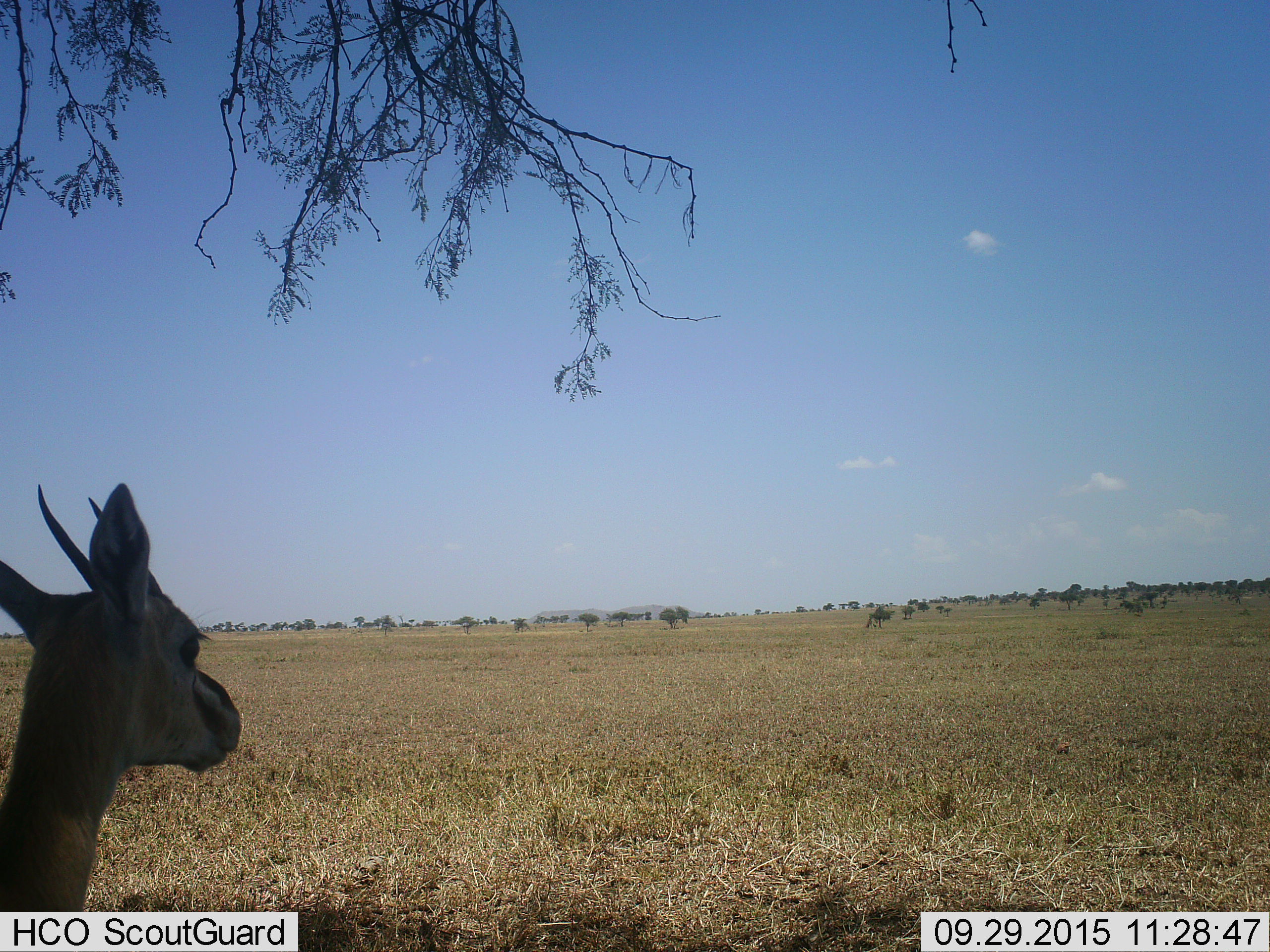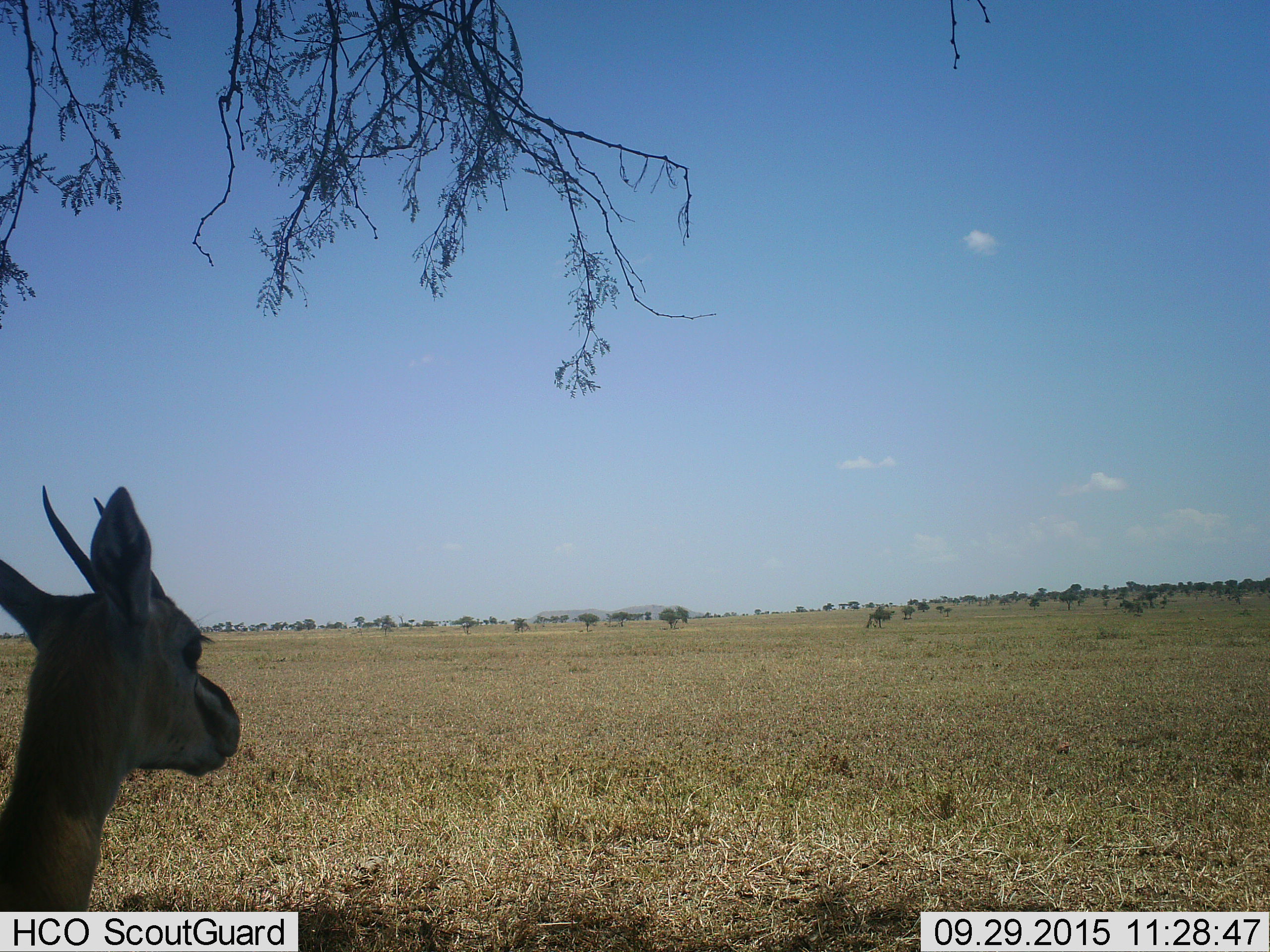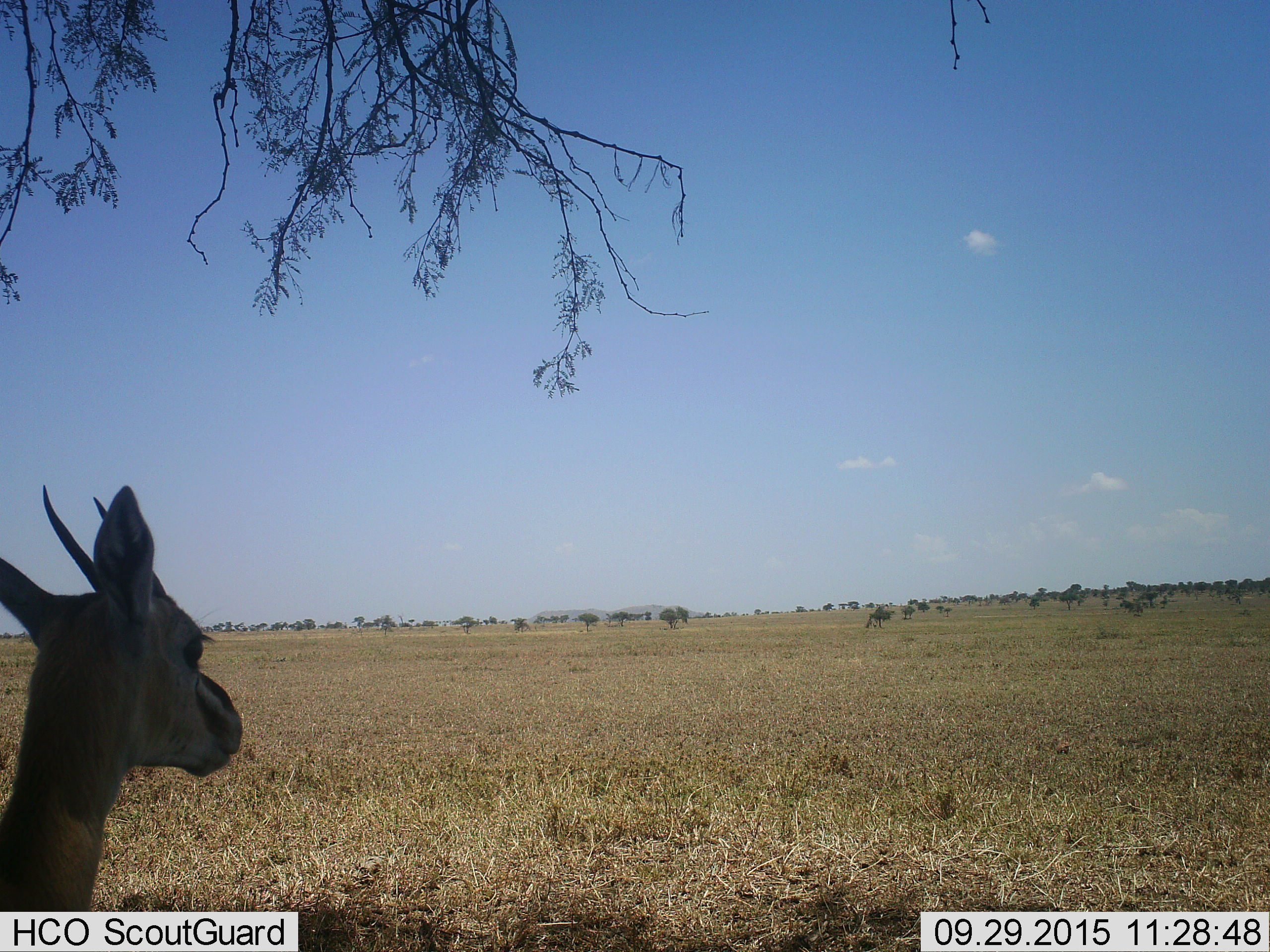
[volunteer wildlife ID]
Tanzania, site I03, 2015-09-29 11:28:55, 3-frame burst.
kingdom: Animalia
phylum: Chordata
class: Mammalia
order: Artiodactyla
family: Bovidae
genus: Eudorcas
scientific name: Eudorcas thomsonii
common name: thomson's gazelle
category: gazellethomsons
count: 1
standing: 100%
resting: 10%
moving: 0%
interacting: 0%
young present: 0%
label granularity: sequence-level